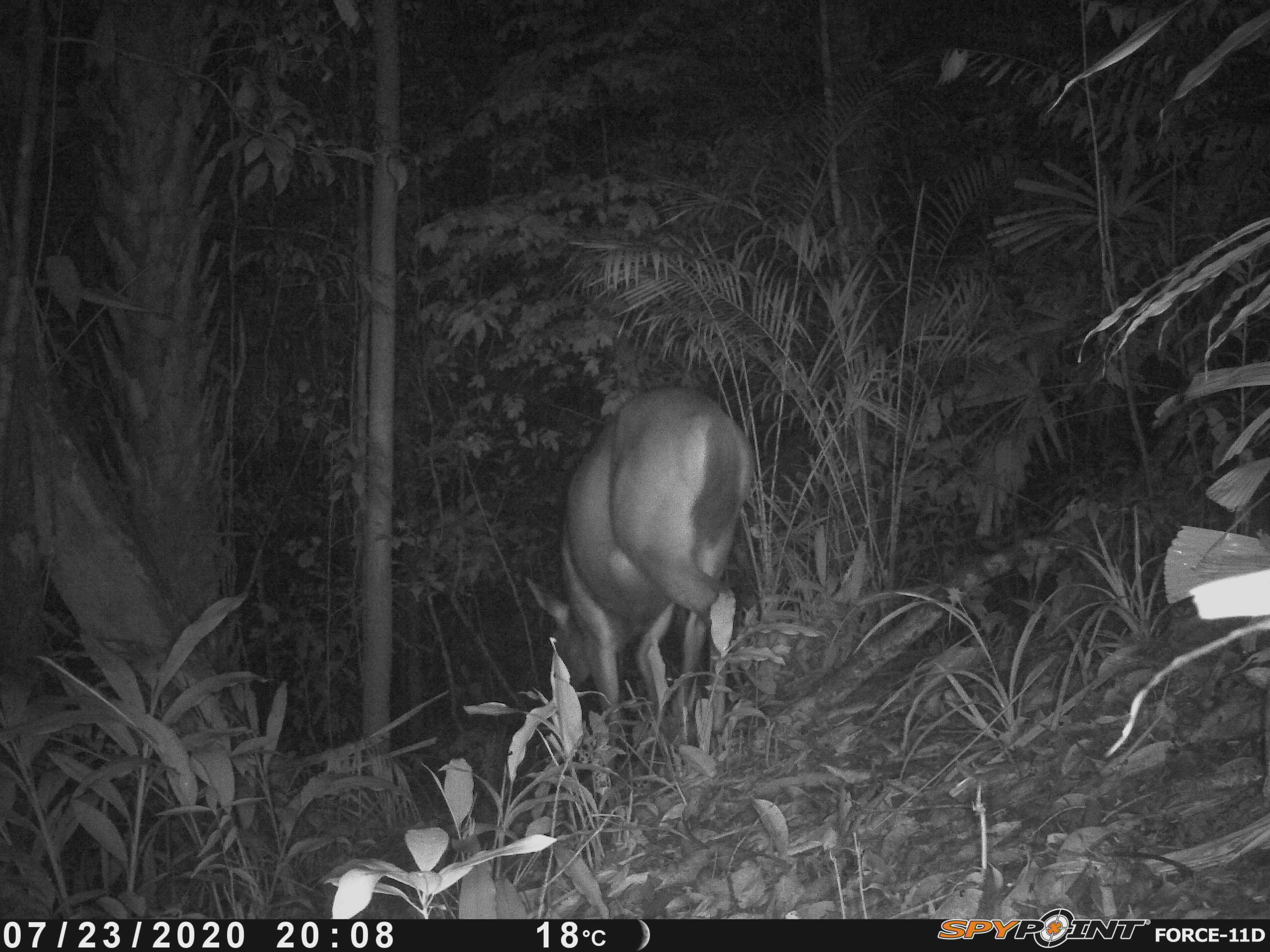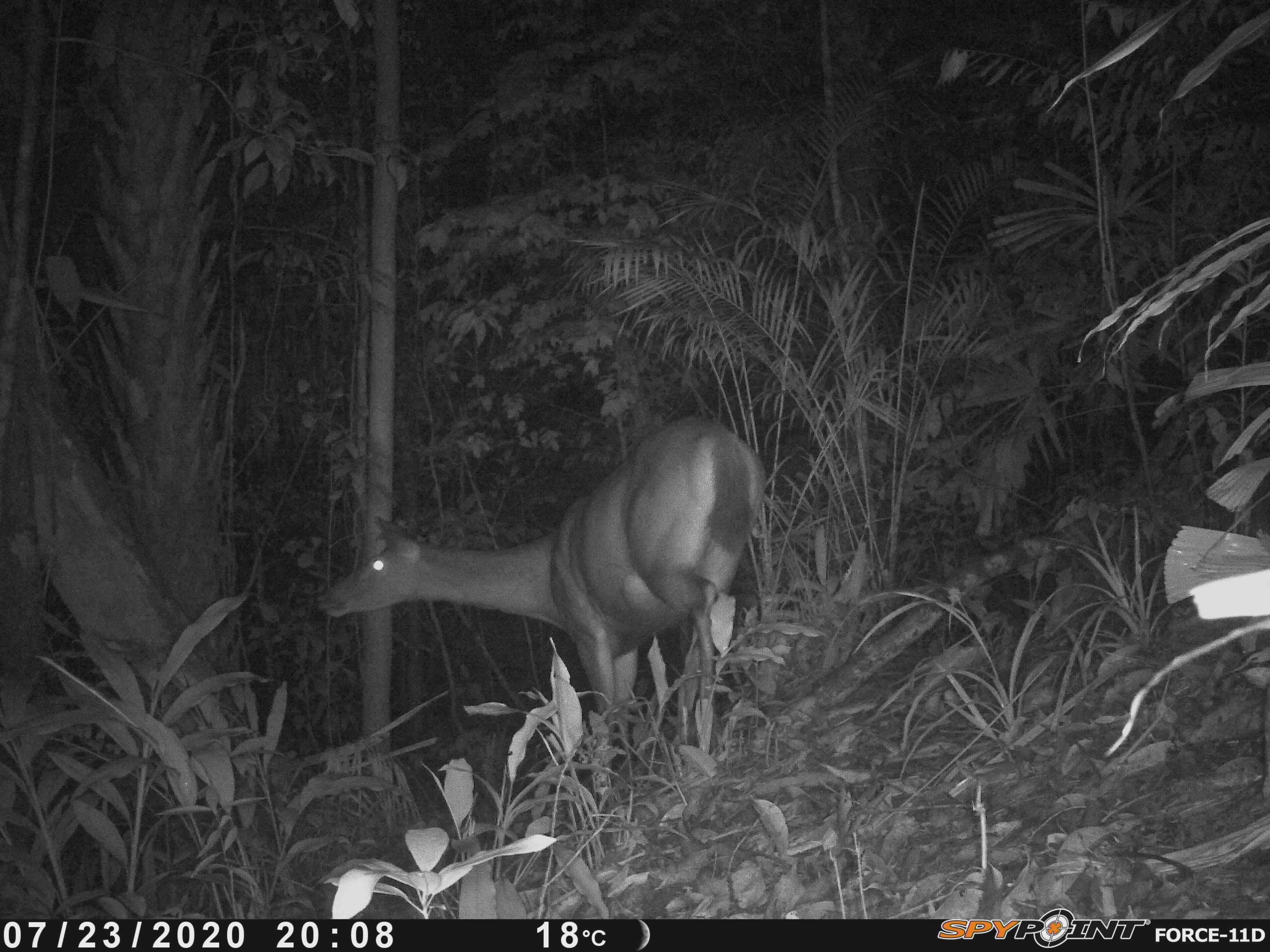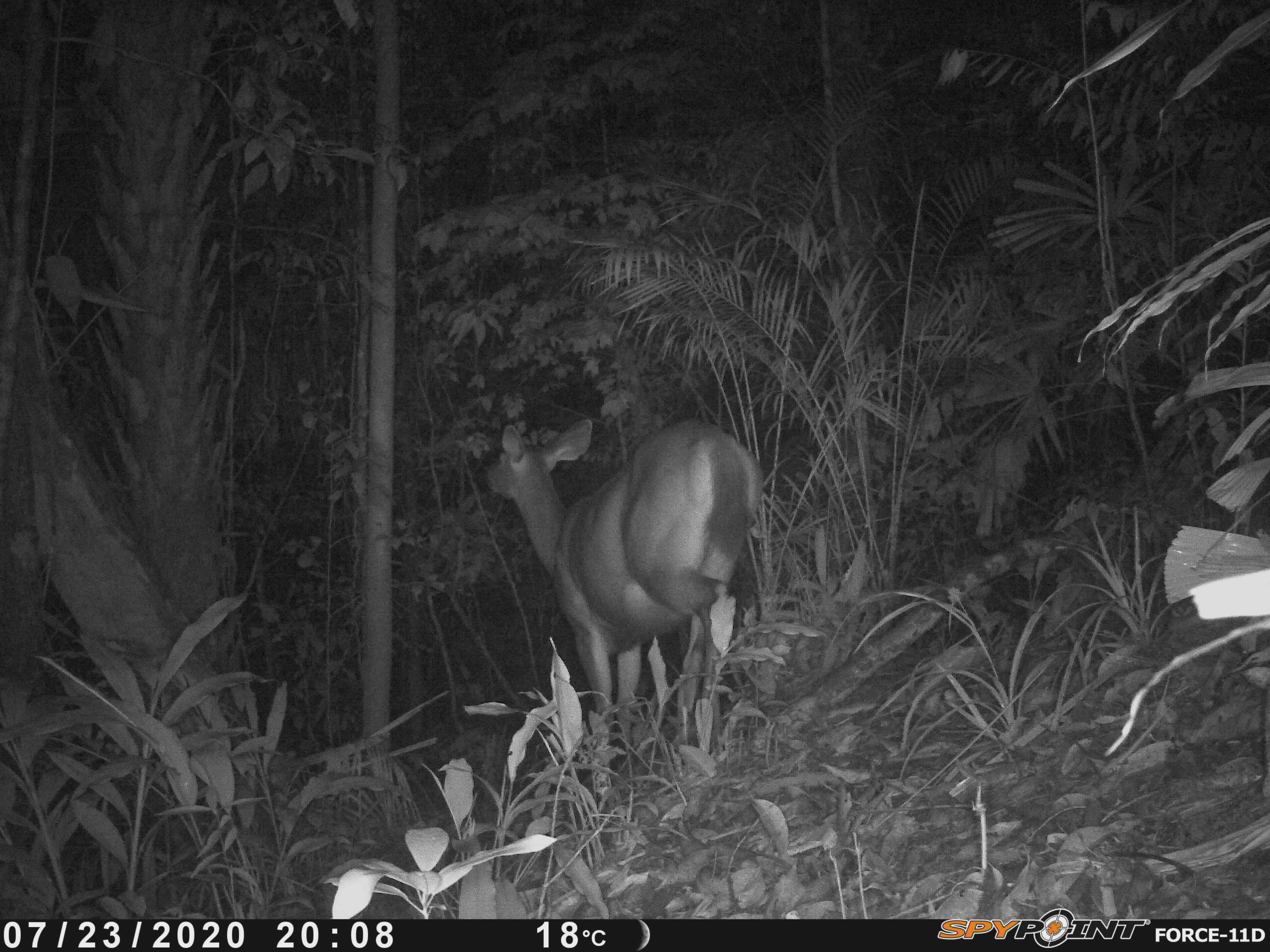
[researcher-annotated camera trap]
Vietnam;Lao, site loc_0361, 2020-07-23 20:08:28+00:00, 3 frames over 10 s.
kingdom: Animalia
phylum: Chordata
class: Mammalia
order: Artiodactyla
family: Cervidae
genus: Rusa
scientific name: Rusa unicolor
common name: sambar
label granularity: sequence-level